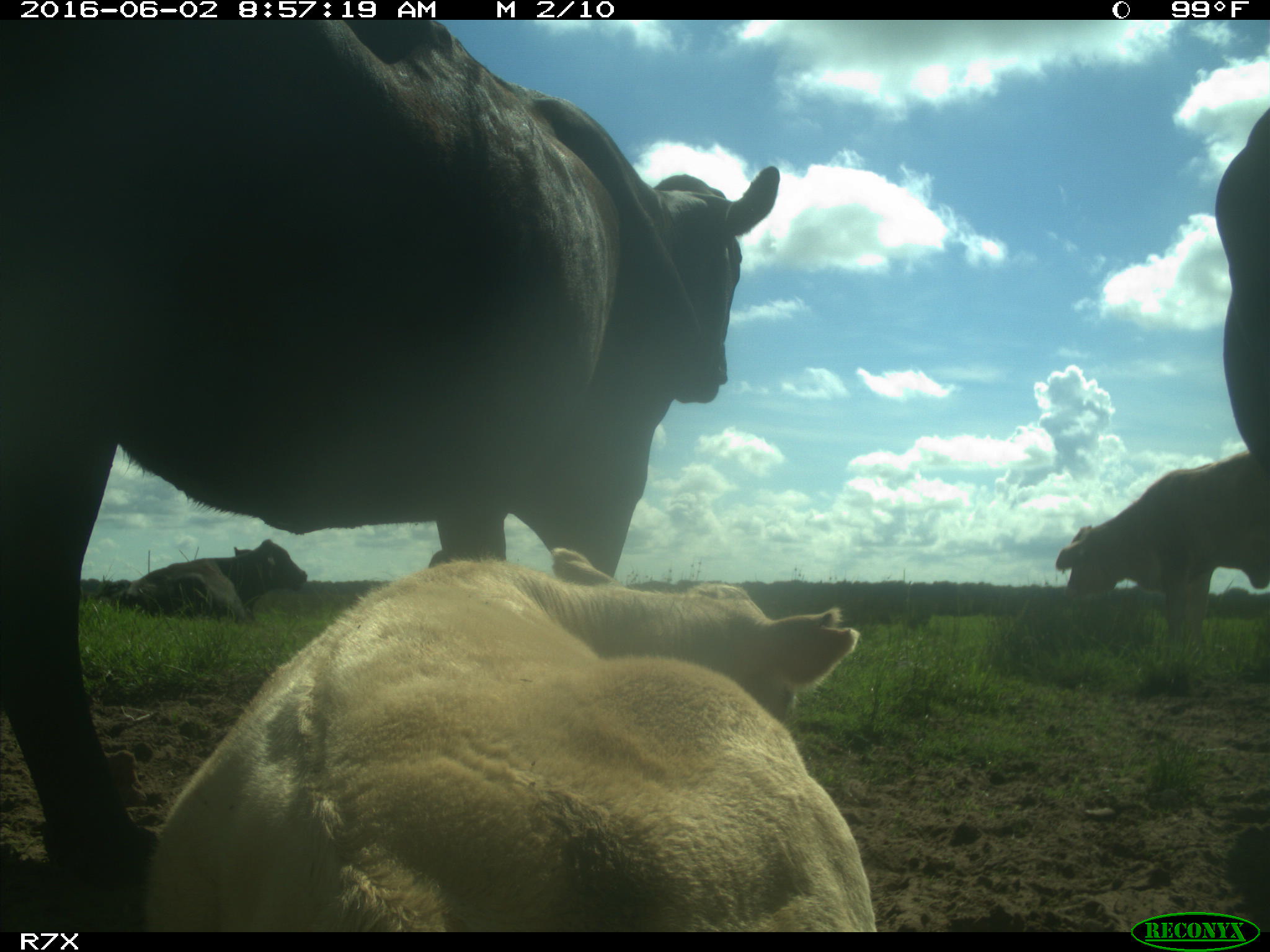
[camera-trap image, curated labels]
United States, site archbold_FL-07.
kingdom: Animalia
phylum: Chordata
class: Mammalia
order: Artiodactyla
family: Bovidae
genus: Bos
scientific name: Bos taurus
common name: domestic cow